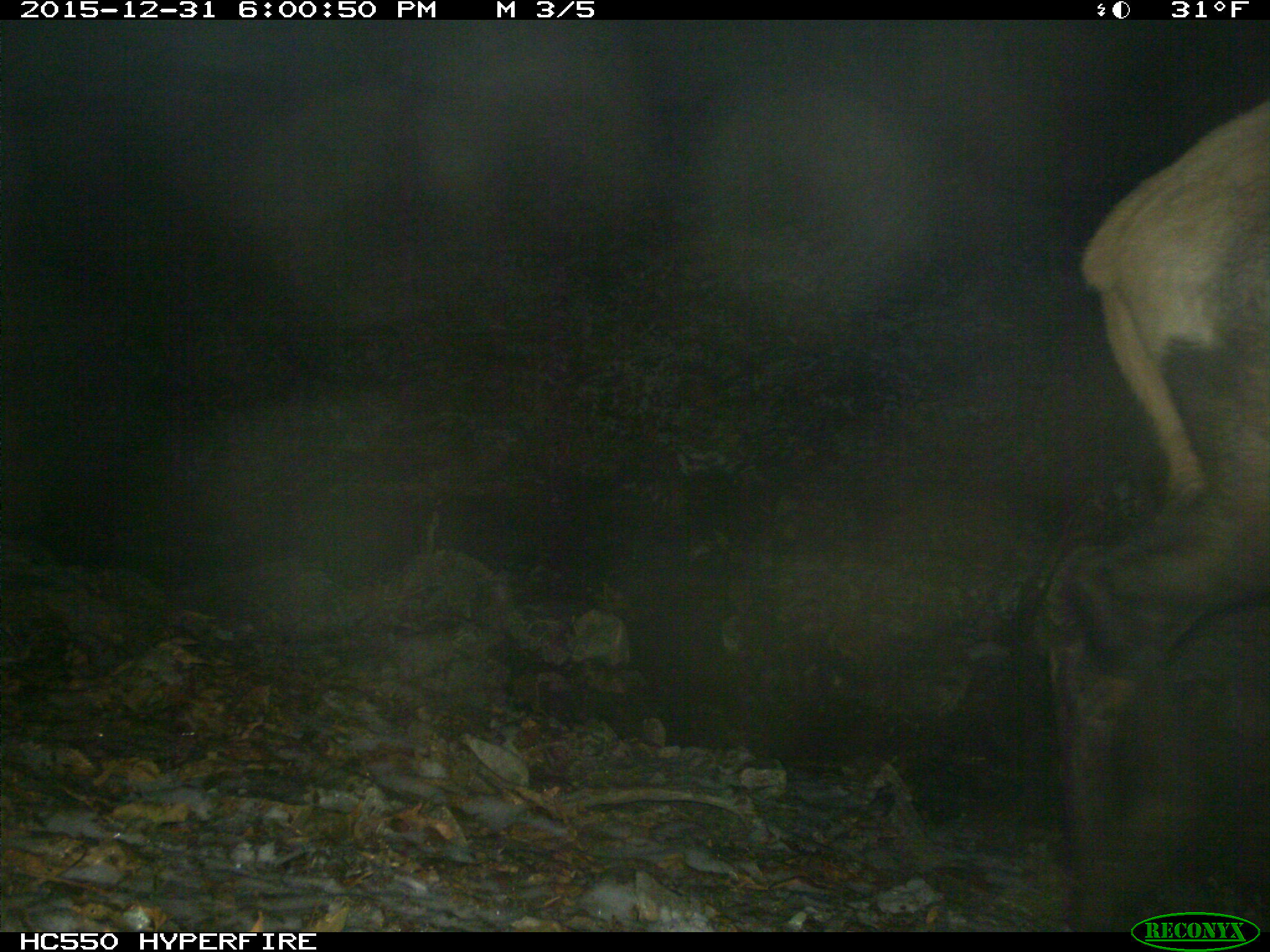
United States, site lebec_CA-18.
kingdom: Animalia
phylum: Chordata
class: Mammalia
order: Artiodactyla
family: Cervidae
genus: Cervus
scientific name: Cervus canadensis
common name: elk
Cervus canadensis (elk).